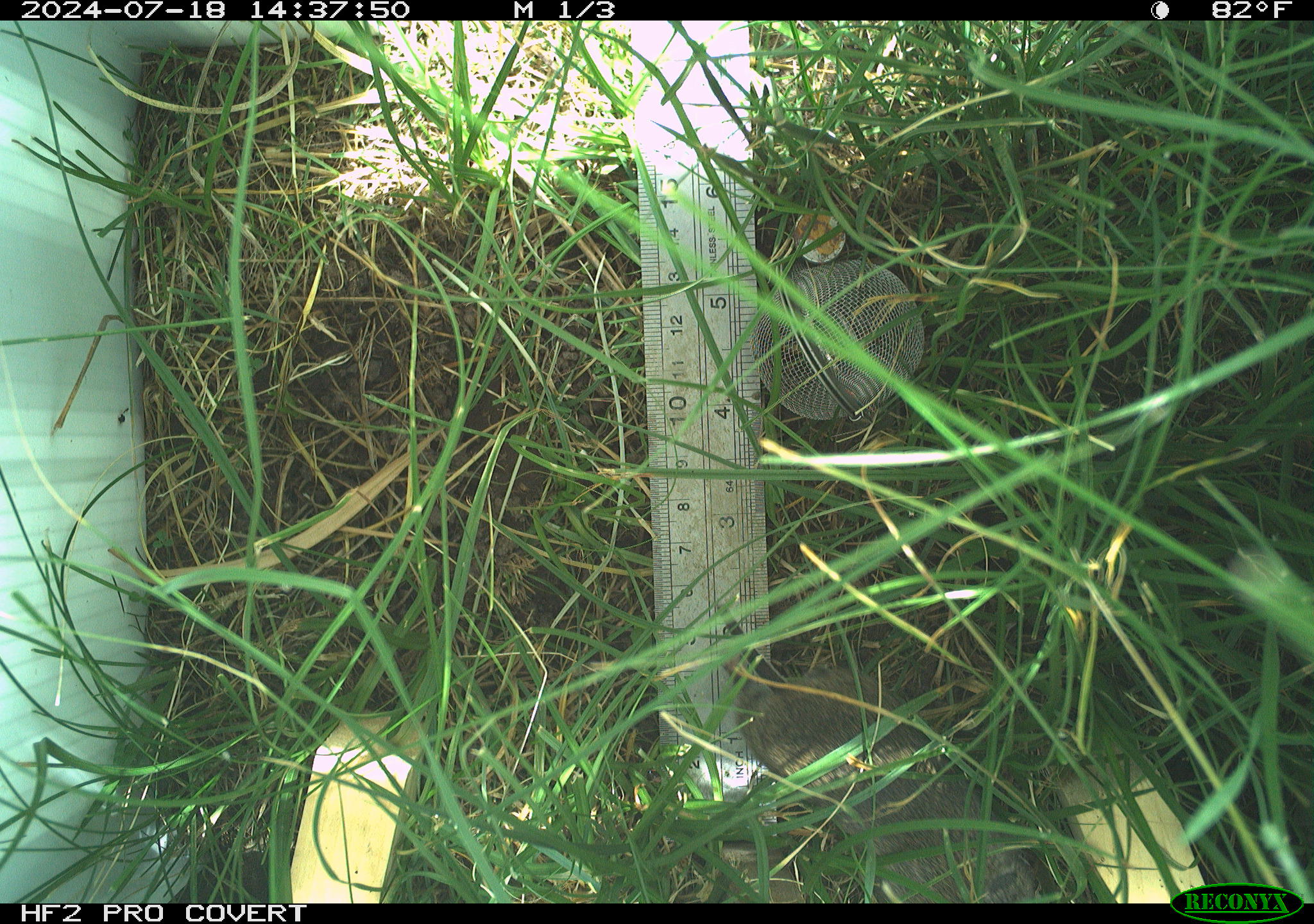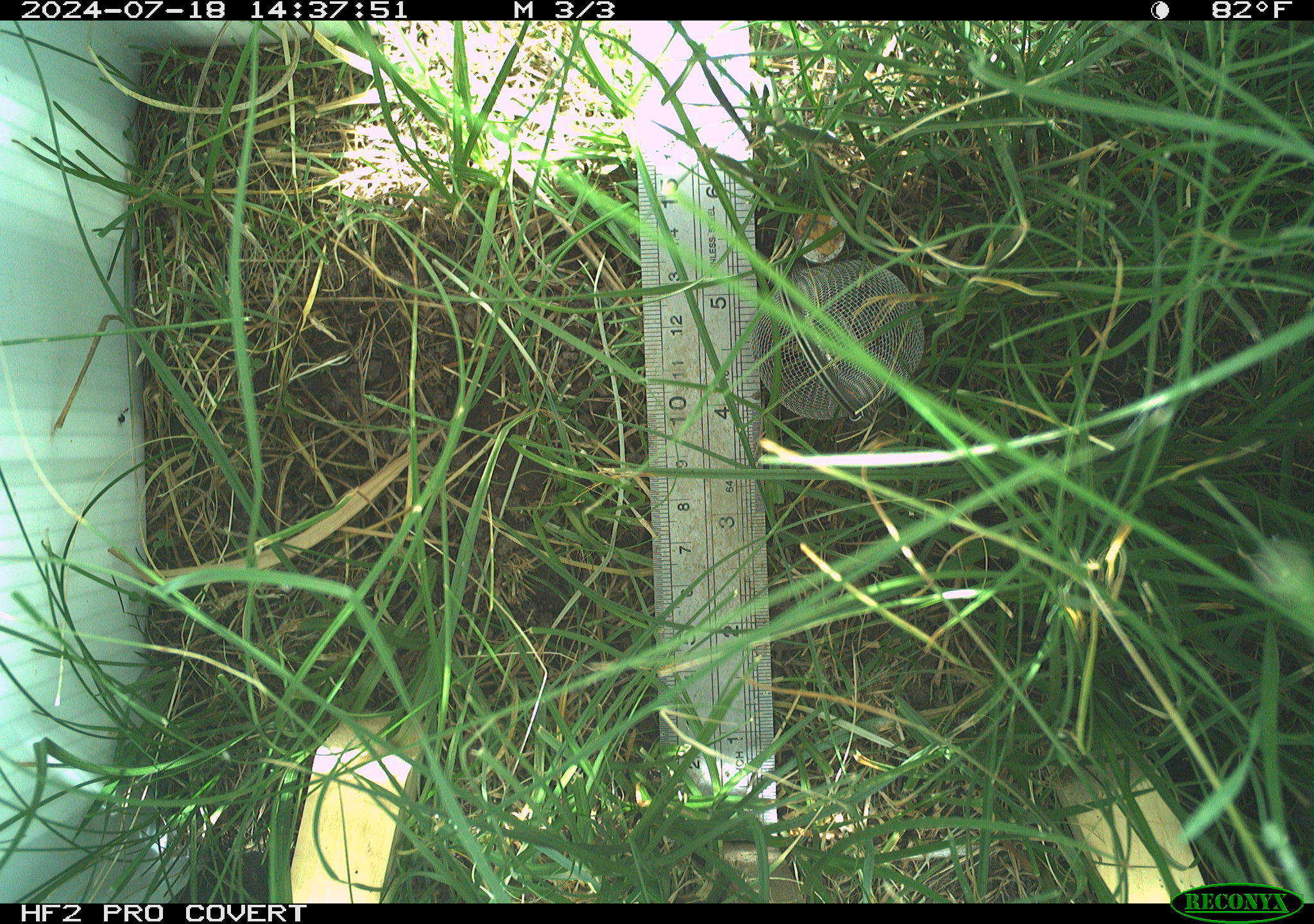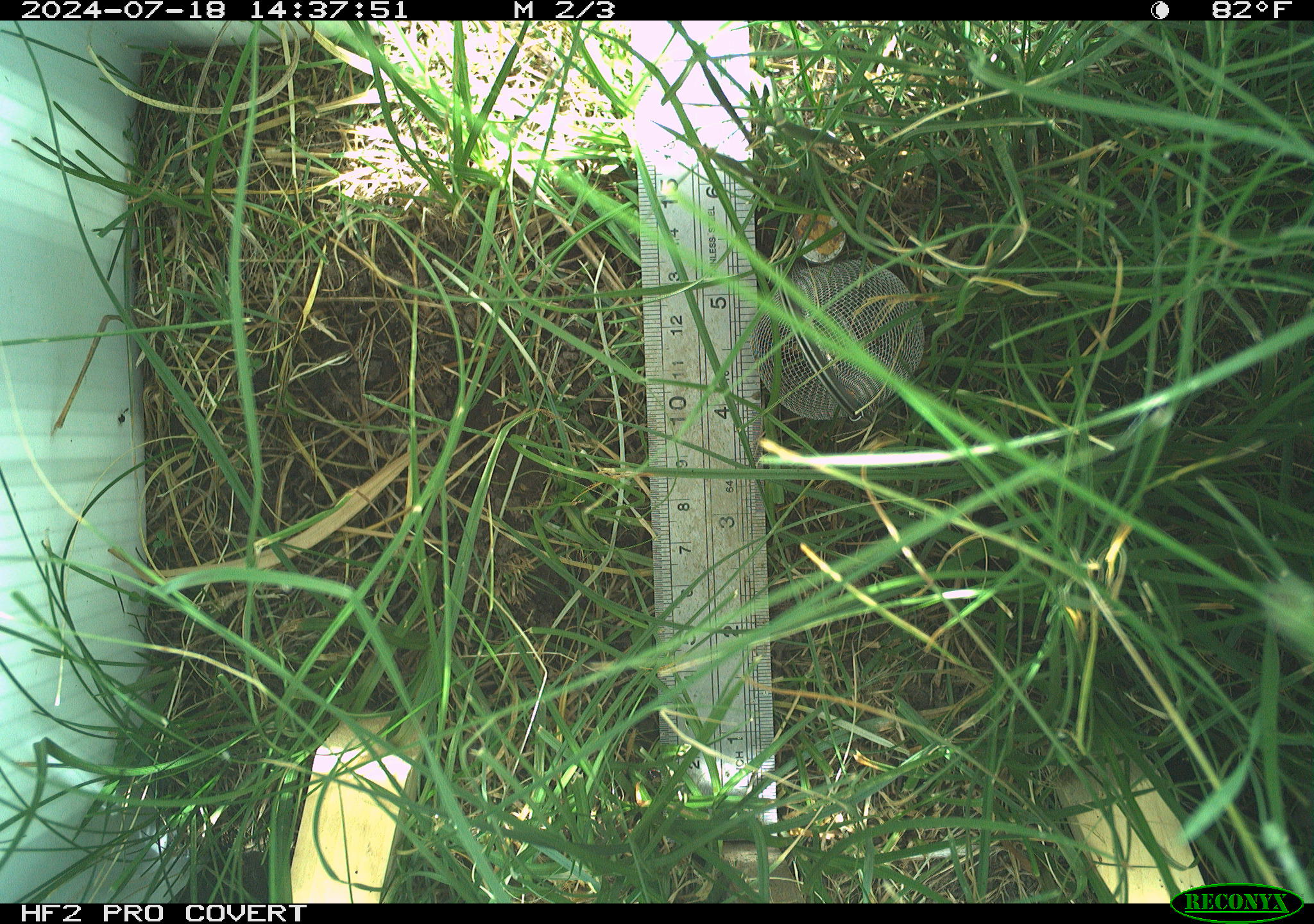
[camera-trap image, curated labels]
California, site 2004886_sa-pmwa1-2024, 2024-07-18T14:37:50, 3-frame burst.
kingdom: Animalia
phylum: Chordata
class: Mammalia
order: Rodentia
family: Cricetidae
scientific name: Arvicolinae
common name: voles, lemmings, and muskrats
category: arvicolinae subfamily